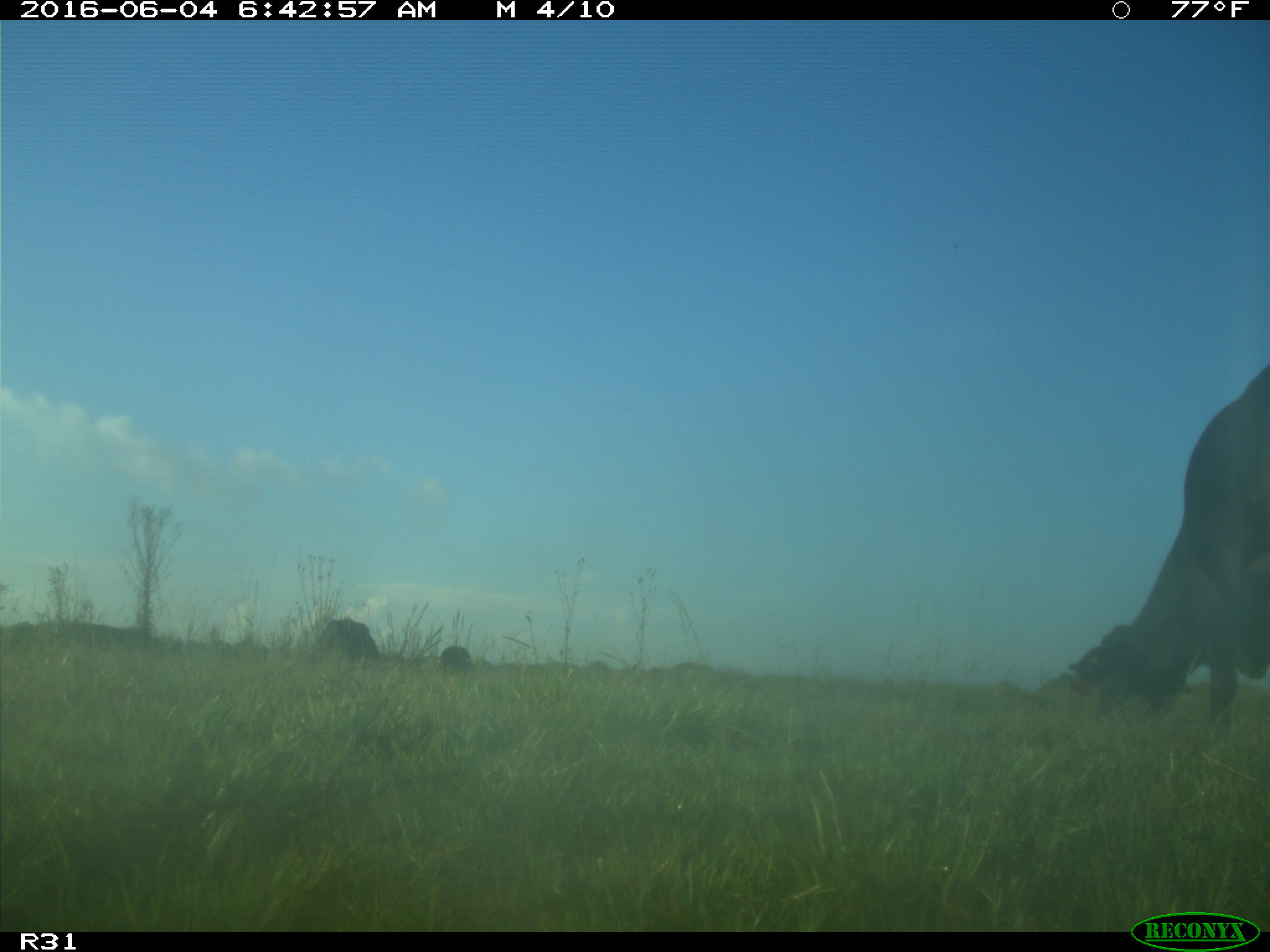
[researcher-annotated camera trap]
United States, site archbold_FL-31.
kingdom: Animalia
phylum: Chordata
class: Mammalia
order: Artiodactyla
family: Bovidae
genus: Bos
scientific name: Bos taurus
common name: domestic cow